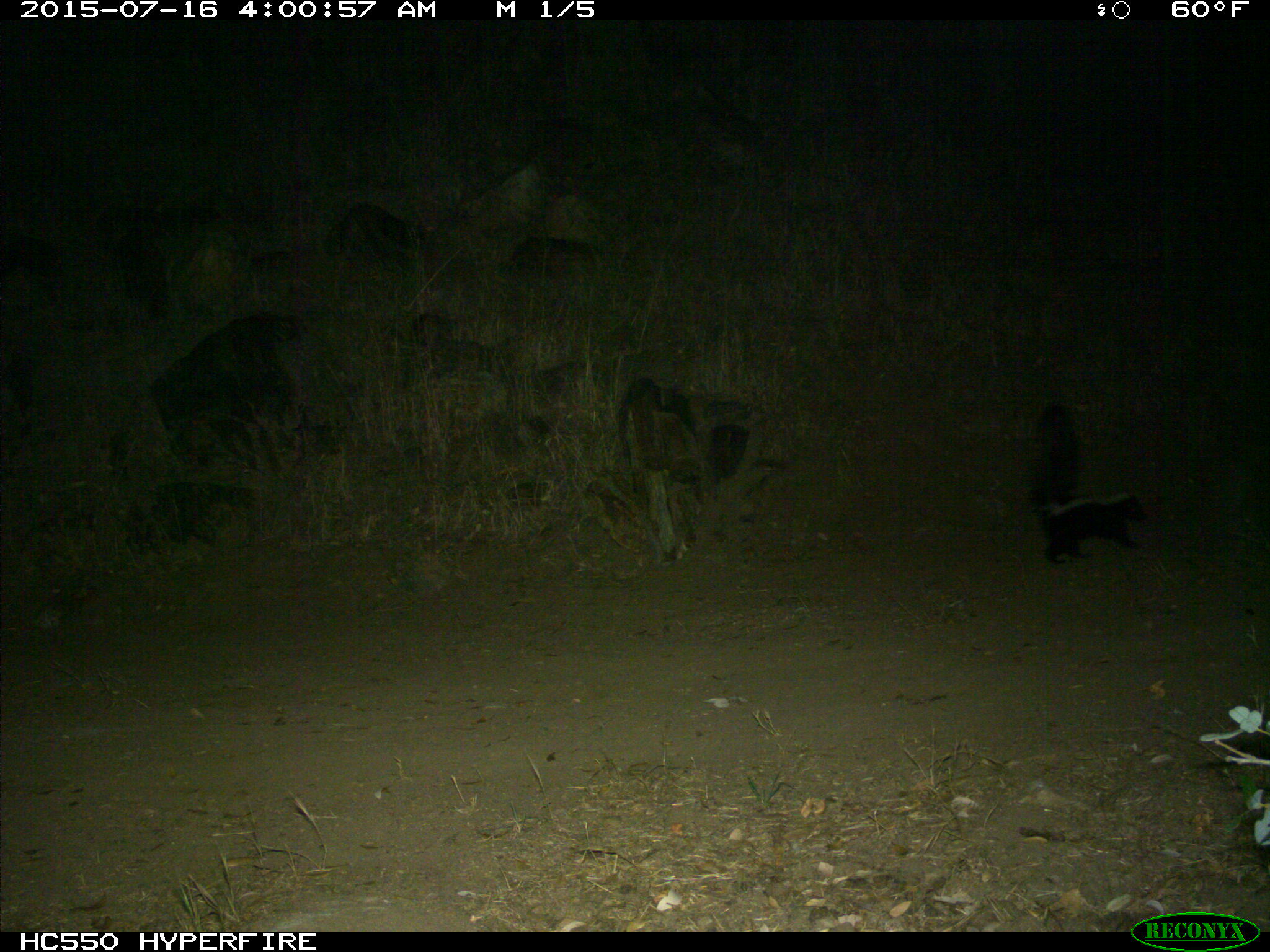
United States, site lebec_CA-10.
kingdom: Animalia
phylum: Chordata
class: Mammalia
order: Carnivora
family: Mephitidae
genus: Mephitis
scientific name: Mephitis mephitis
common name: striped skunk